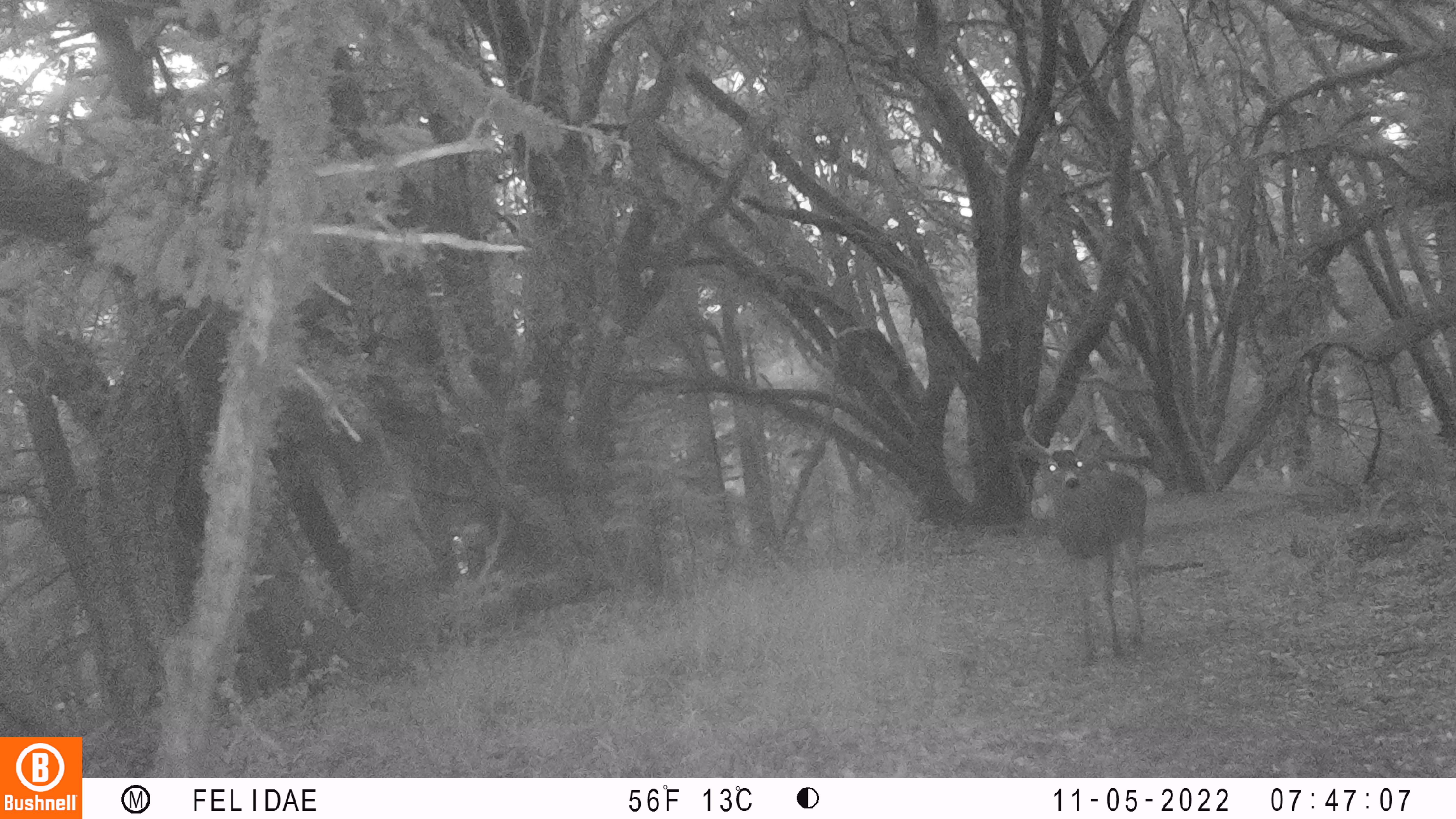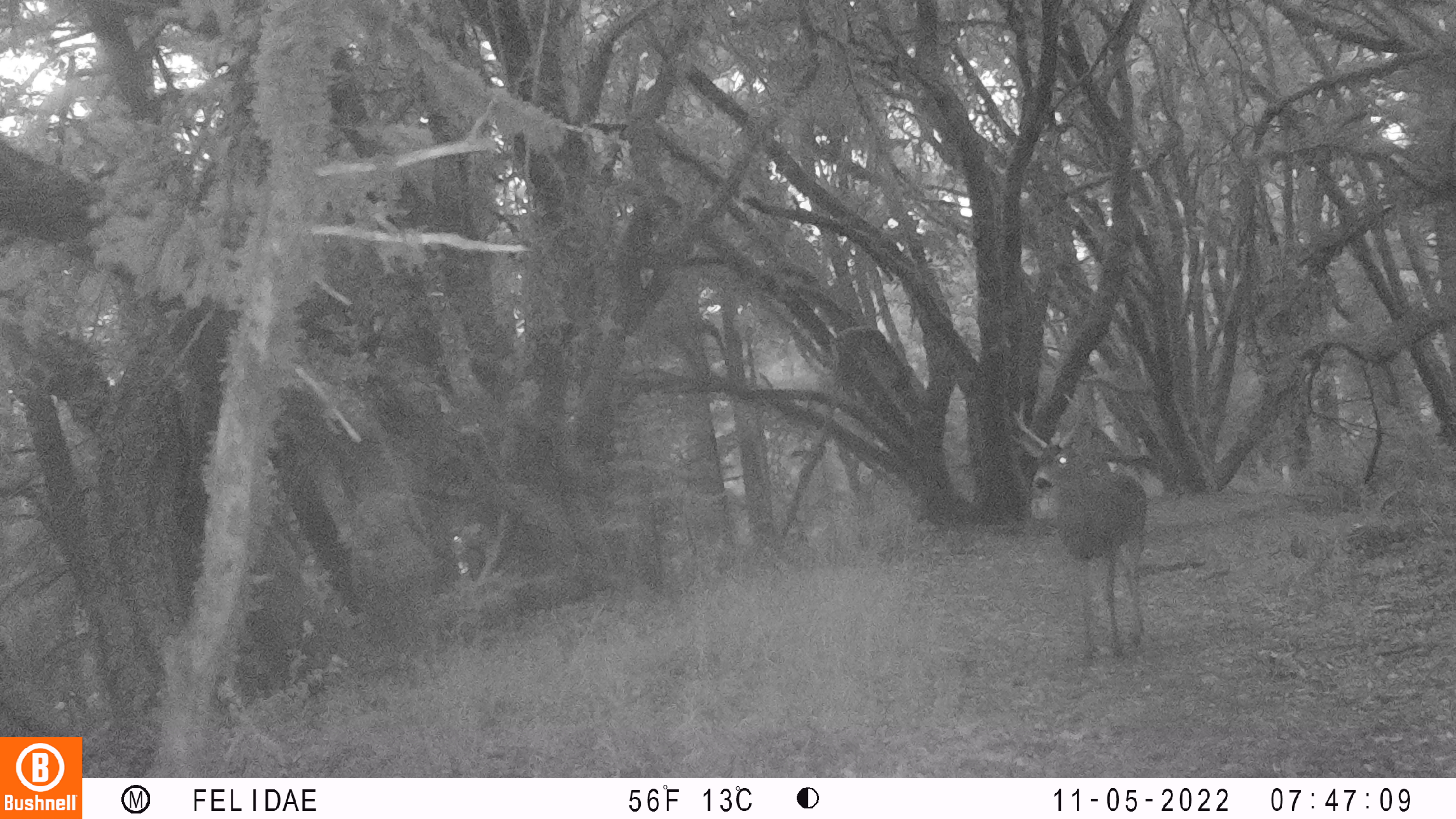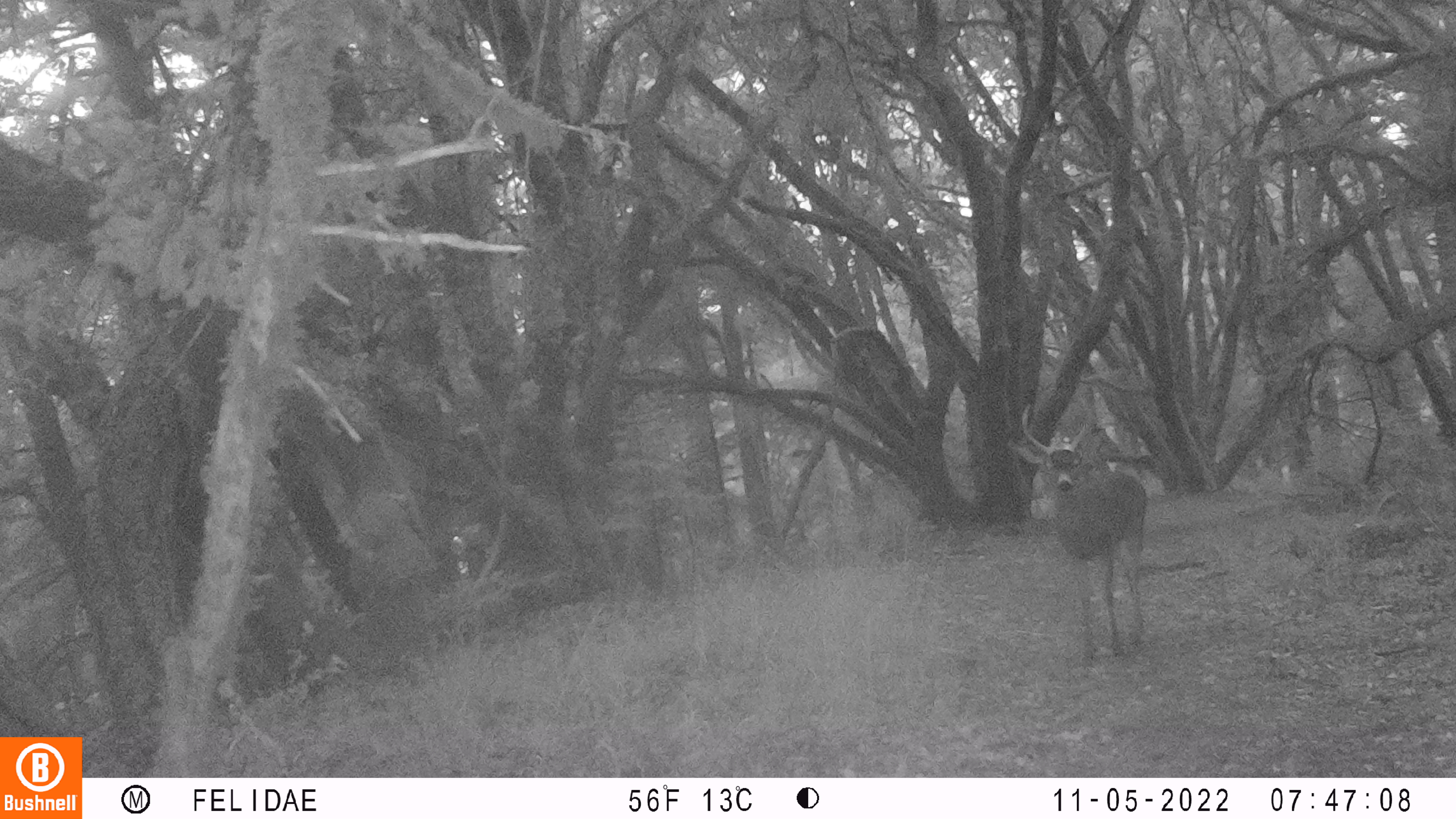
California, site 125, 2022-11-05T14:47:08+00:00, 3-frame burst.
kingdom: Animalia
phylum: Chordata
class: Mammalia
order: Artiodactyla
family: Cervidae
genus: Odocoileus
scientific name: Odocoileus hemionus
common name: mule deer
Mule deer (Odocoileus hemionus).